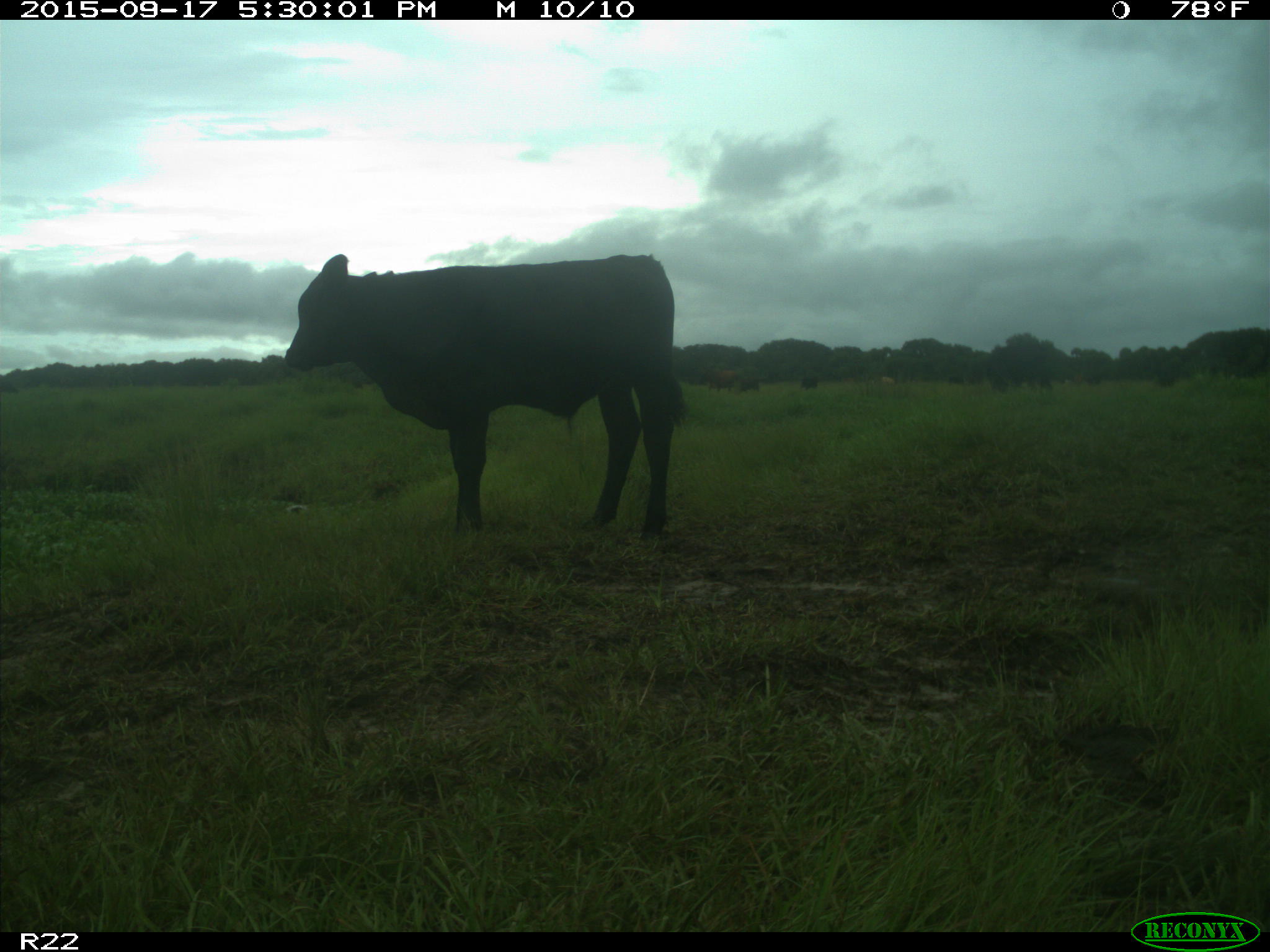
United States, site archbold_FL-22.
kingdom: Animalia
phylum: Chordata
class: Mammalia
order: Artiodactyla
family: Bovidae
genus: Bos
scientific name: Bos taurus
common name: domestic cow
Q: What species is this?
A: Bos taurus (domestic cow).